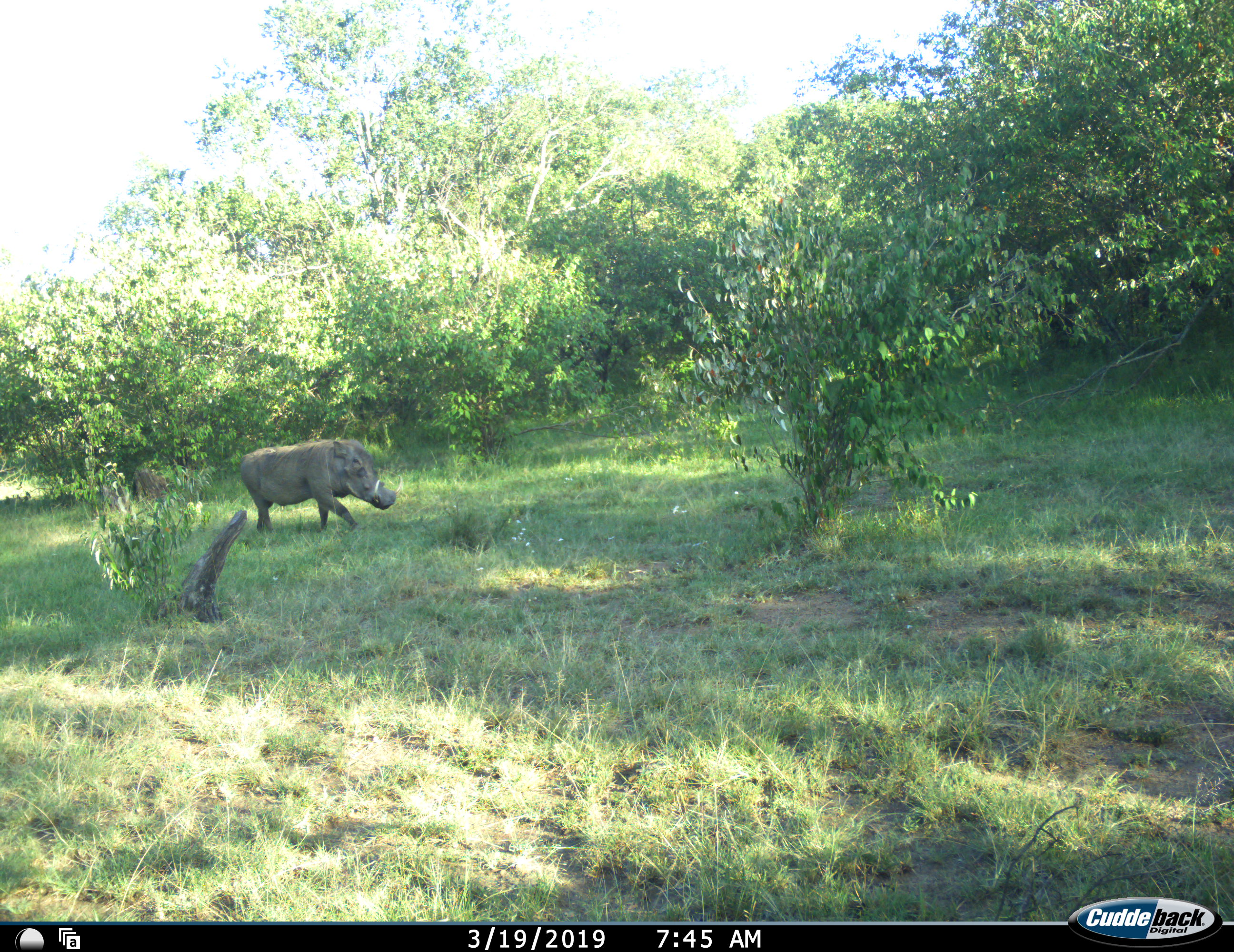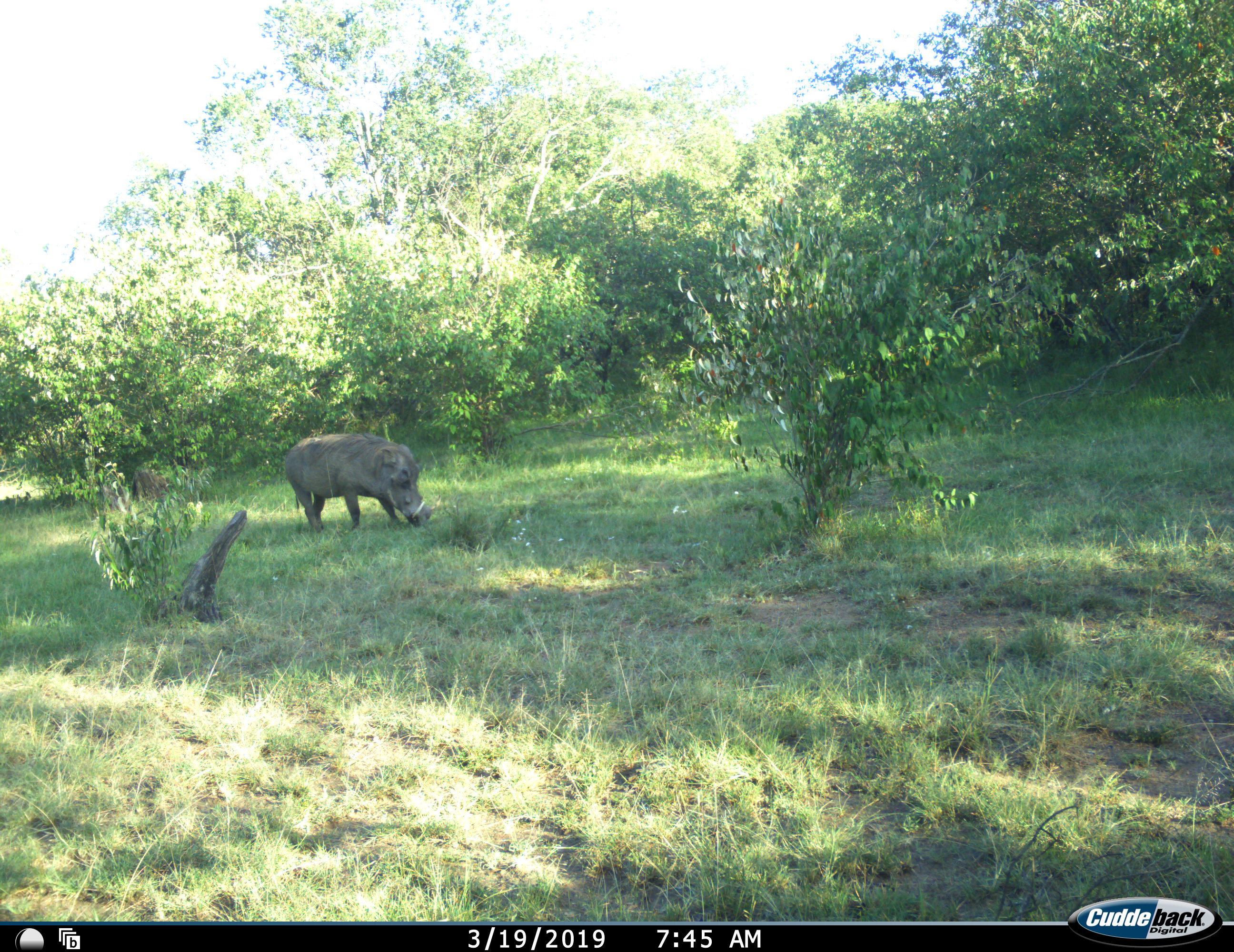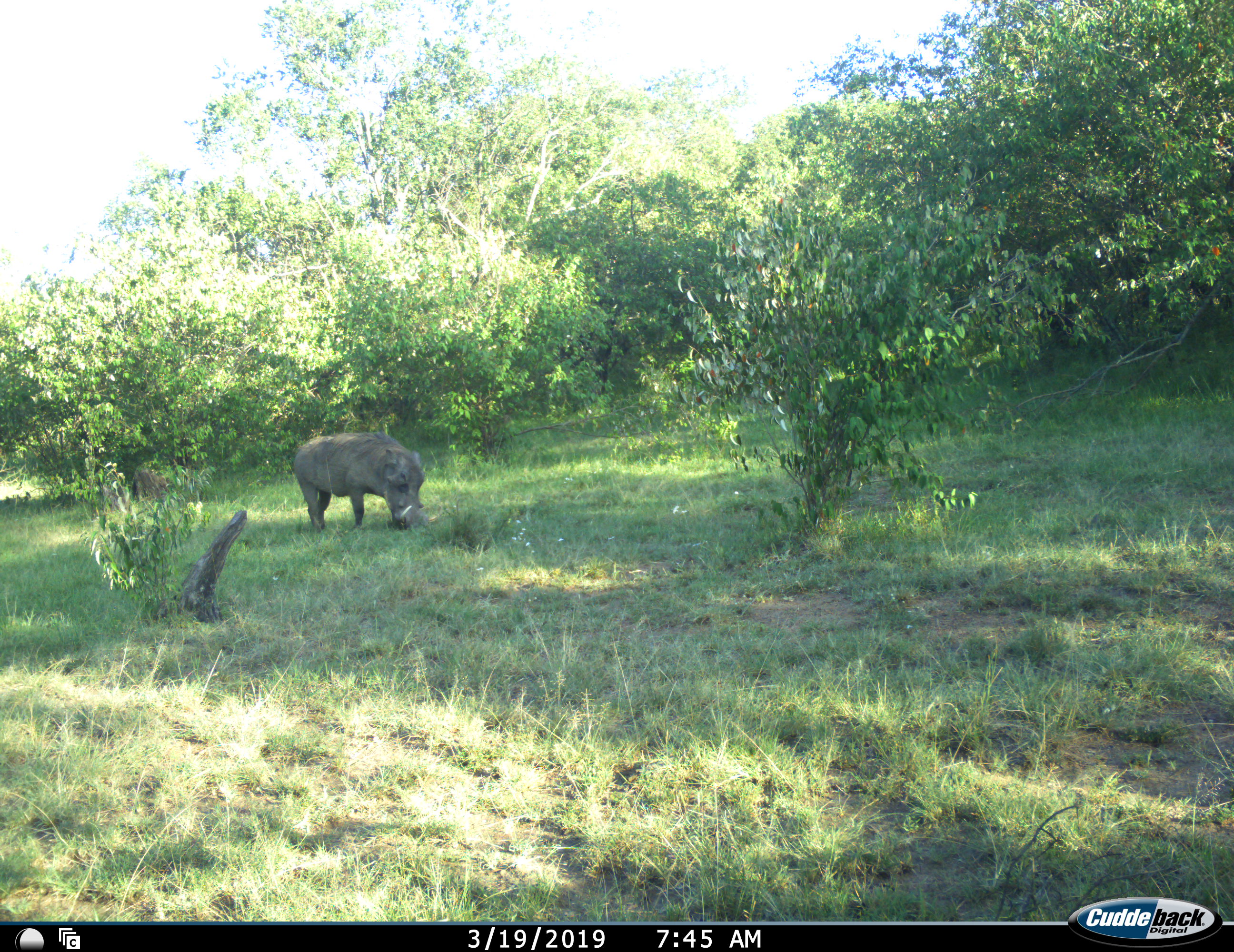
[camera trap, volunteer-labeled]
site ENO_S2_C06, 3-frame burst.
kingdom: Animalia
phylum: Chordata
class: Mammalia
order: Artiodactyla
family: Suidae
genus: Phacochoerus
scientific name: Phacochoerus africanus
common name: warthog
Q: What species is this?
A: Warthog (Phacochoerus africanus).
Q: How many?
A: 1.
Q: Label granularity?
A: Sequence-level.